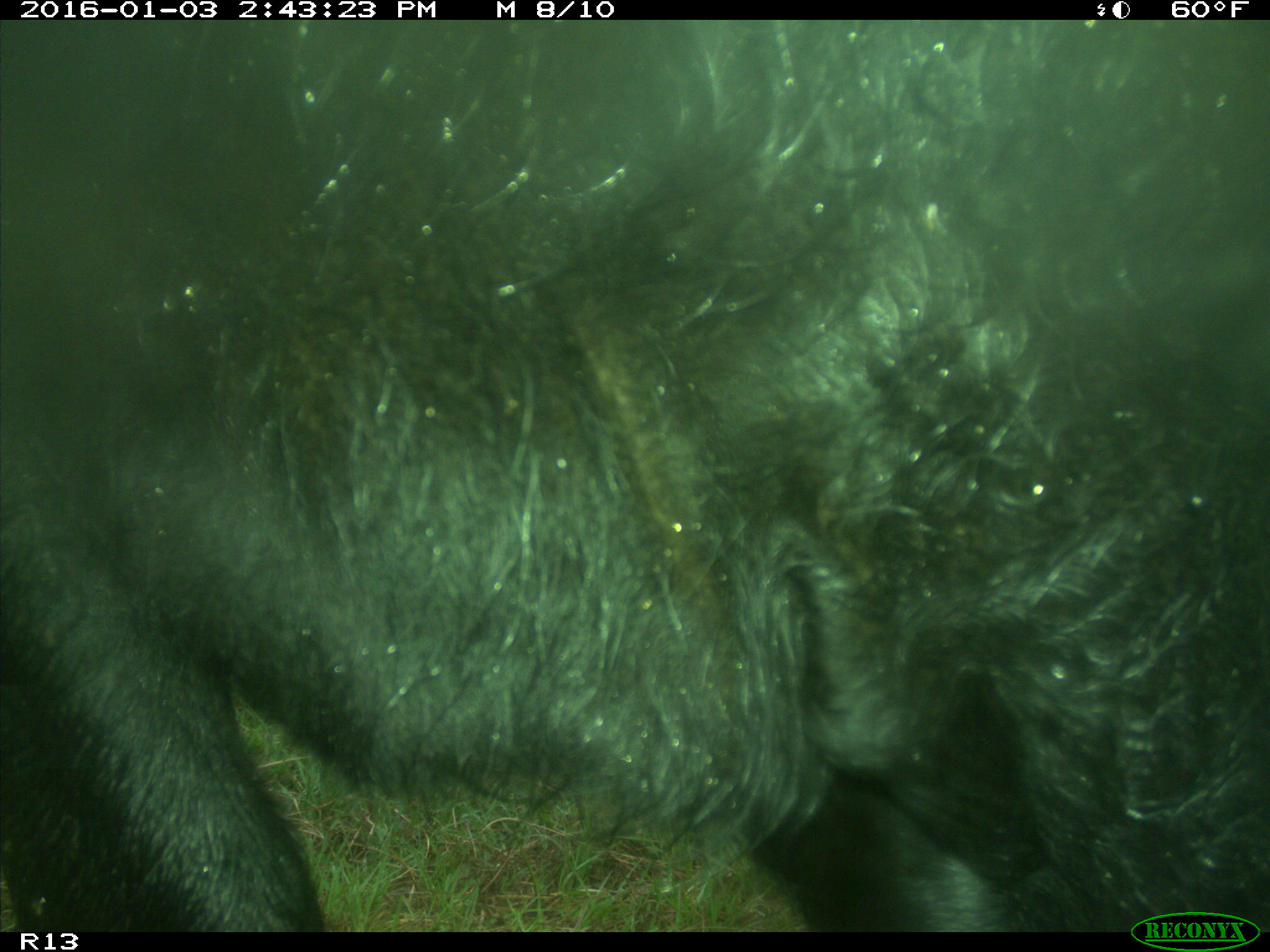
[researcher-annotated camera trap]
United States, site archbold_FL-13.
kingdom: Animalia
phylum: Chordata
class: Mammalia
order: Artiodactyla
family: Bovidae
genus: Bos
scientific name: Bos taurus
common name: domestic cow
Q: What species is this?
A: Bos taurus (domestic cow).